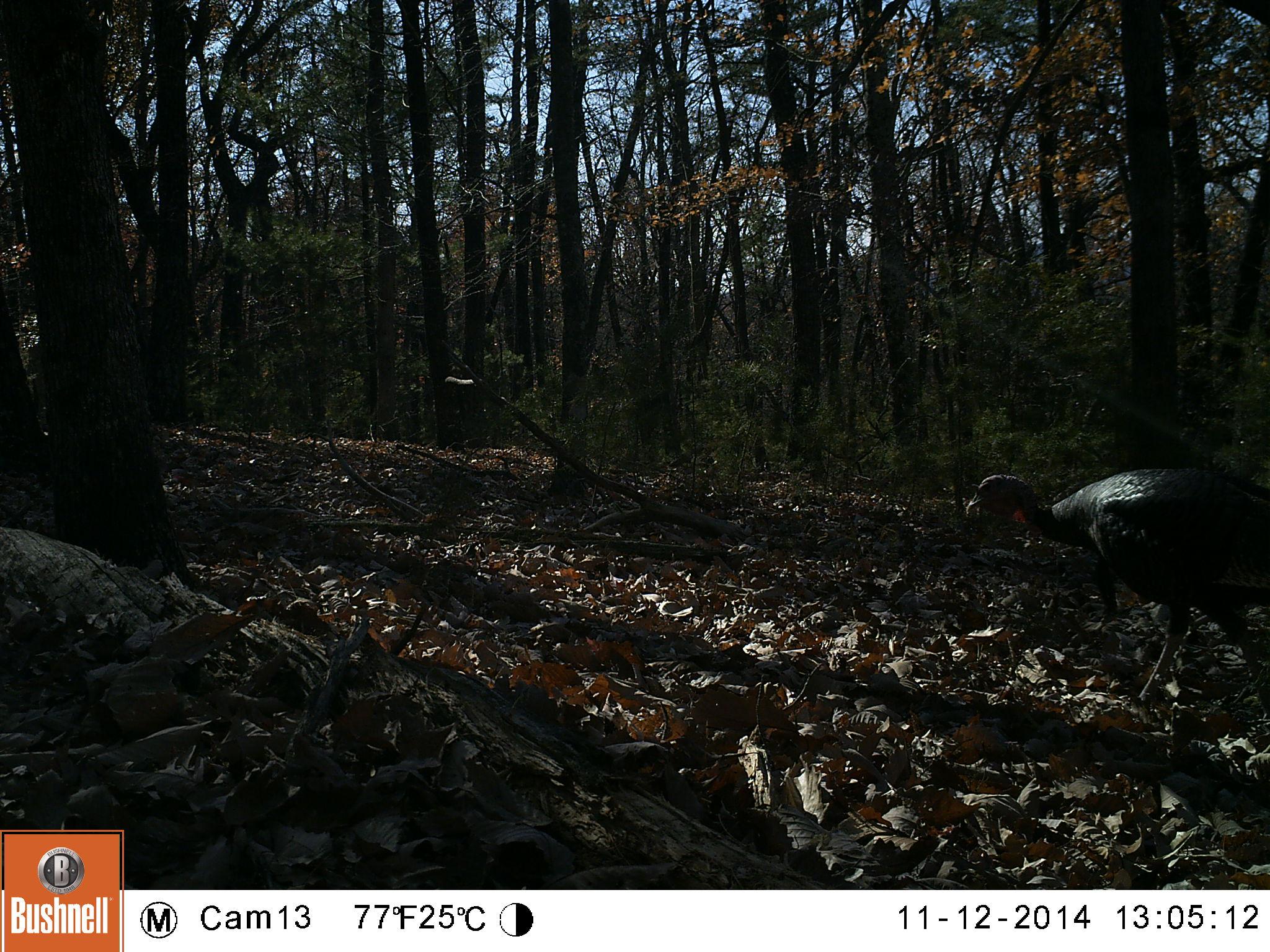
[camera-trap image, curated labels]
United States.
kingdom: Animalia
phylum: Chordata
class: Aves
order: Galliformes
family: Phasianidae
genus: Meleagris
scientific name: Meleagris gallopavo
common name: wild turkey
Wild Turkey (Meleagris gallopavo).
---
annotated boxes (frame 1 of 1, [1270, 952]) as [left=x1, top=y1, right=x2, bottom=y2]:
Wild Turkey: [left=958, top=447, right=1226, bottom=666]